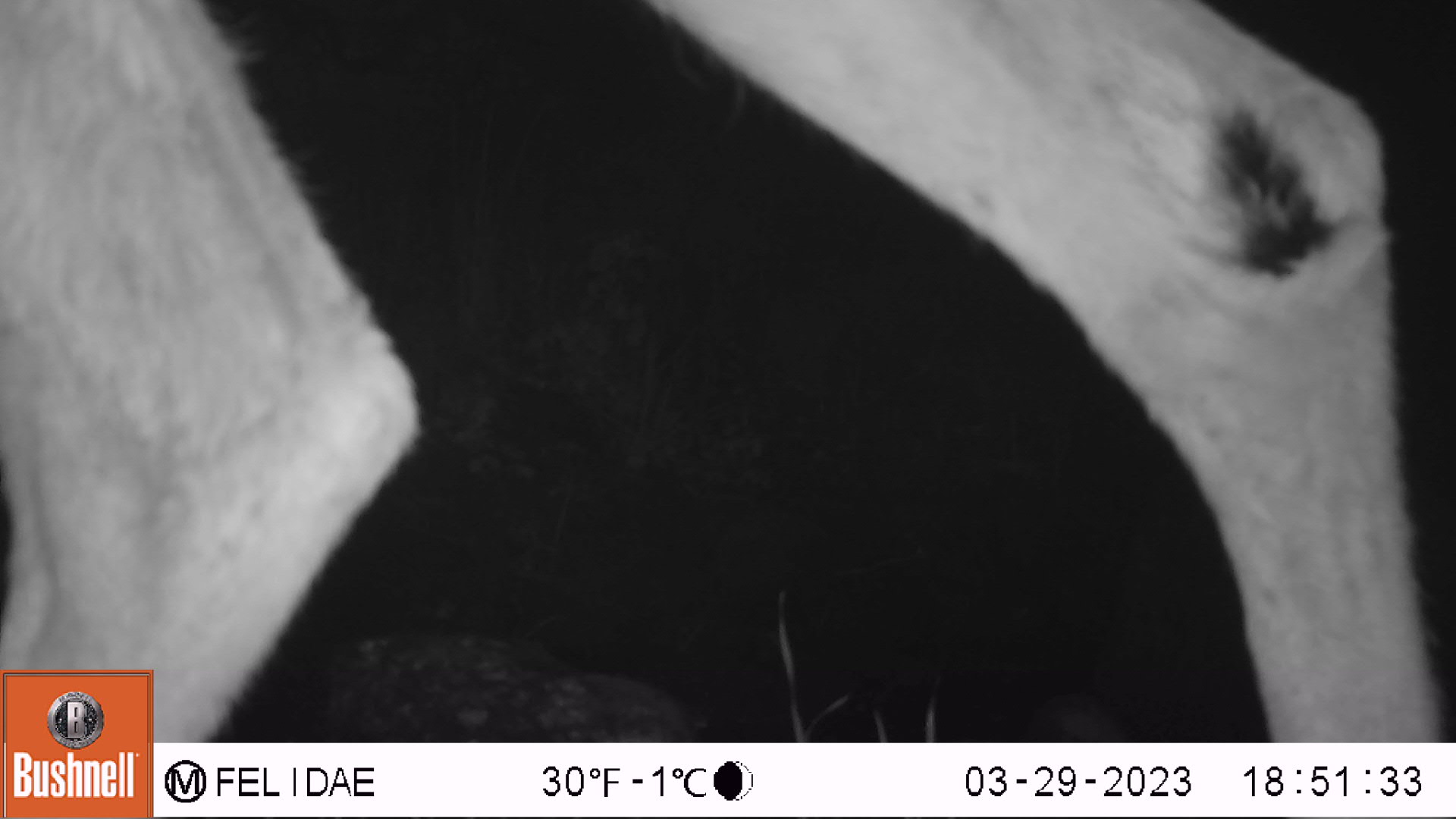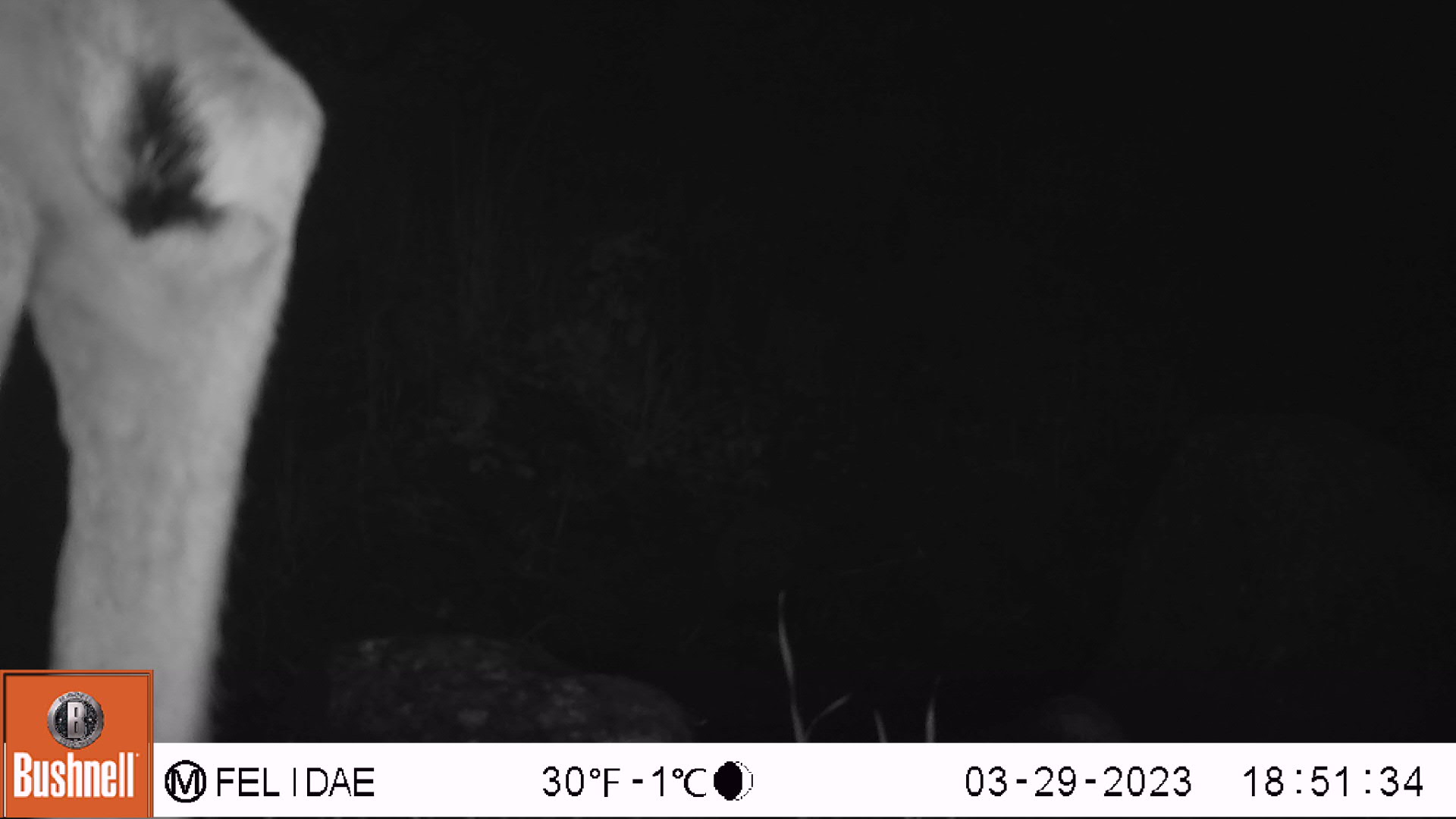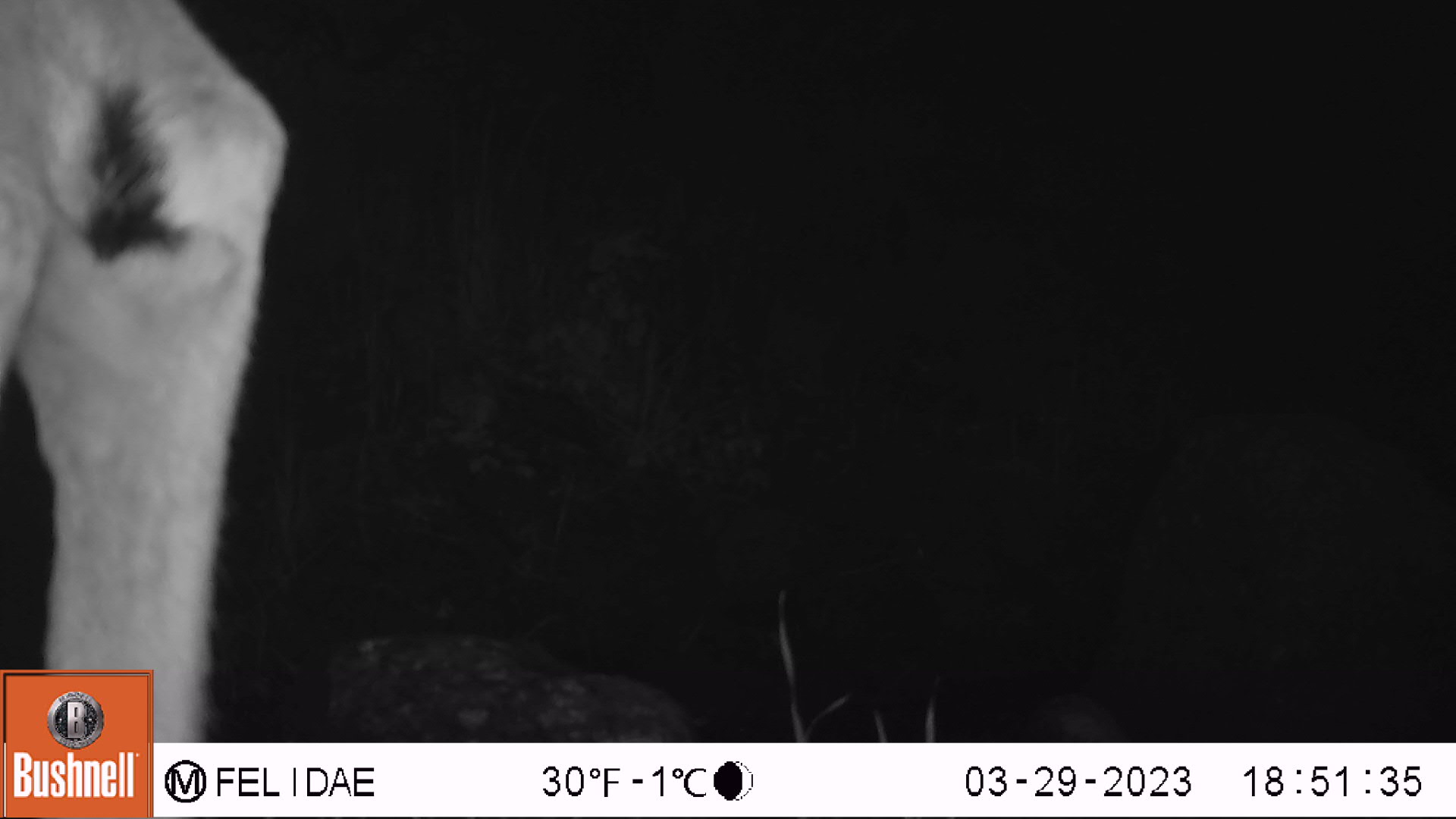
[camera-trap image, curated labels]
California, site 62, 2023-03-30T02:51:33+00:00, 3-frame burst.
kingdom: Animalia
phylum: Chordata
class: Mammalia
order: Artiodactyla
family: Cervidae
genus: Odocoileus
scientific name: Odocoileus hemionus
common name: mule deer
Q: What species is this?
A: Mule deer (Odocoileus hemionus).